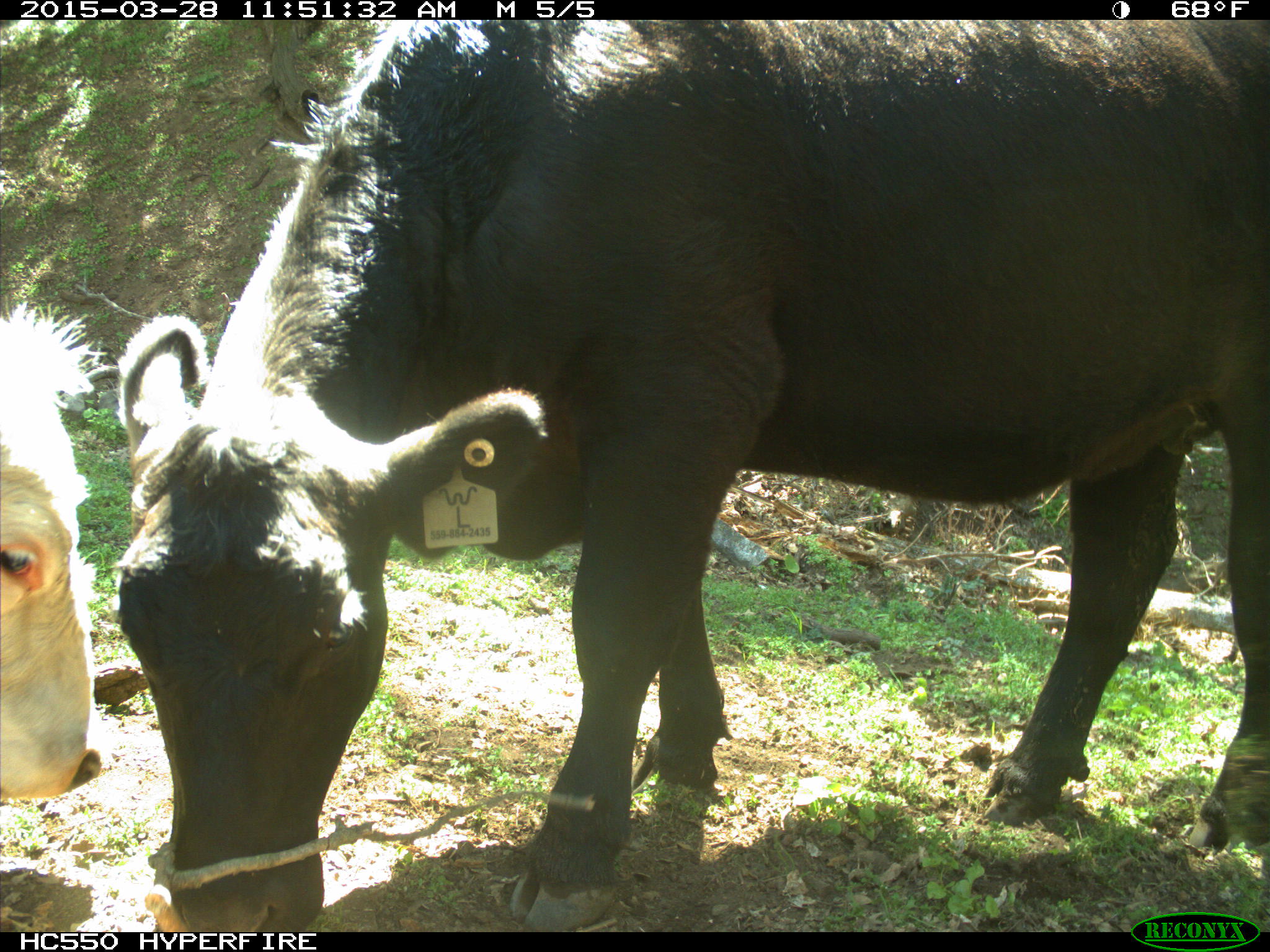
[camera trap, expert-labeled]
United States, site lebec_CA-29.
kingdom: Animalia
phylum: Chordata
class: Mammalia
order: Artiodactyla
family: Bovidae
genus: Bos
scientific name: Bos taurus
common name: domestic cow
Bos taurus (domestic cow).